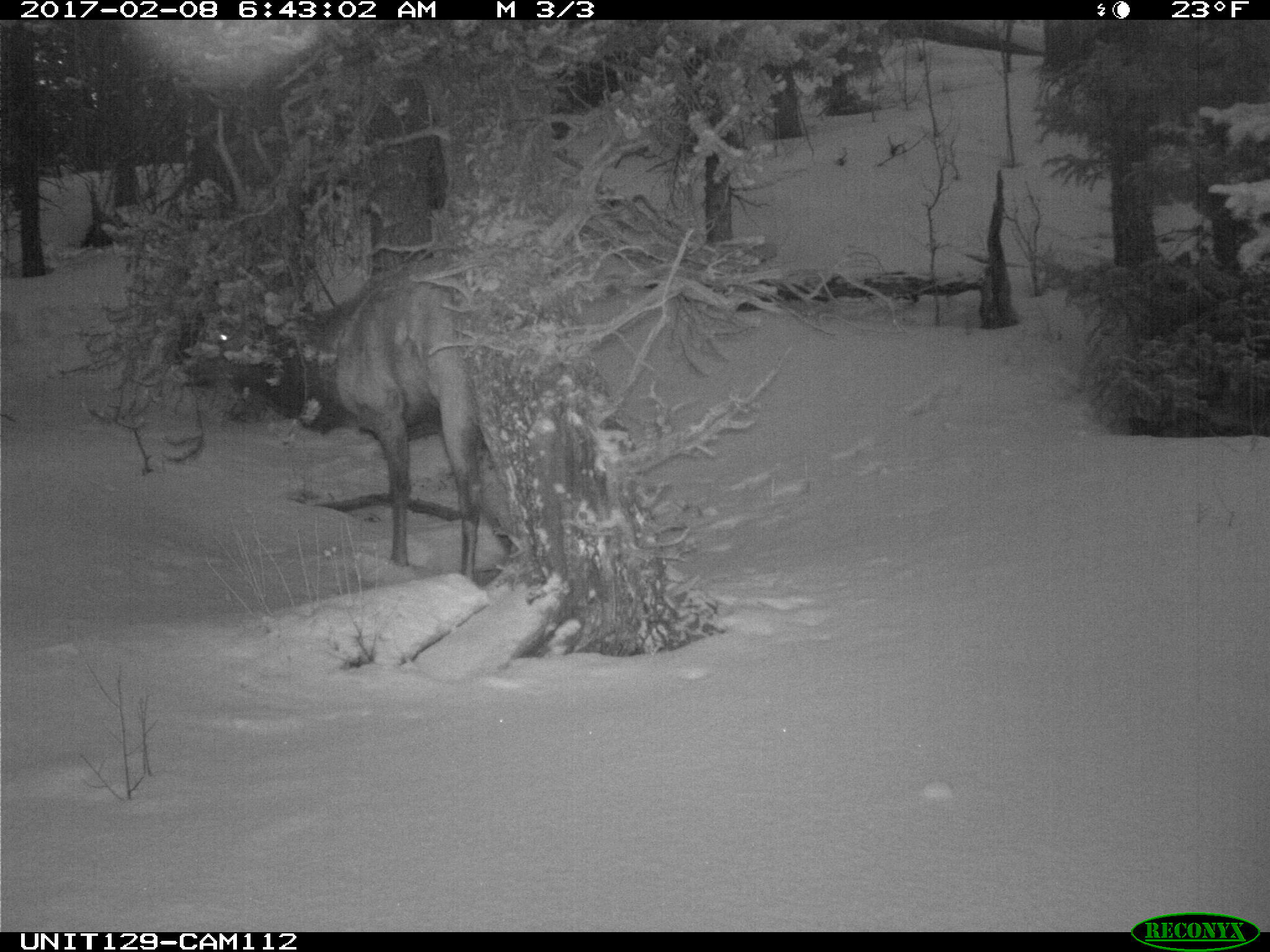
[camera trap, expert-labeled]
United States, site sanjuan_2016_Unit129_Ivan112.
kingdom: Animalia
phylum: Chordata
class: Mammalia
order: Artiodactyla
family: Cervidae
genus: Cervus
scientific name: Cervus elaphus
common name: red deer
Cervus elaphus (red deer).